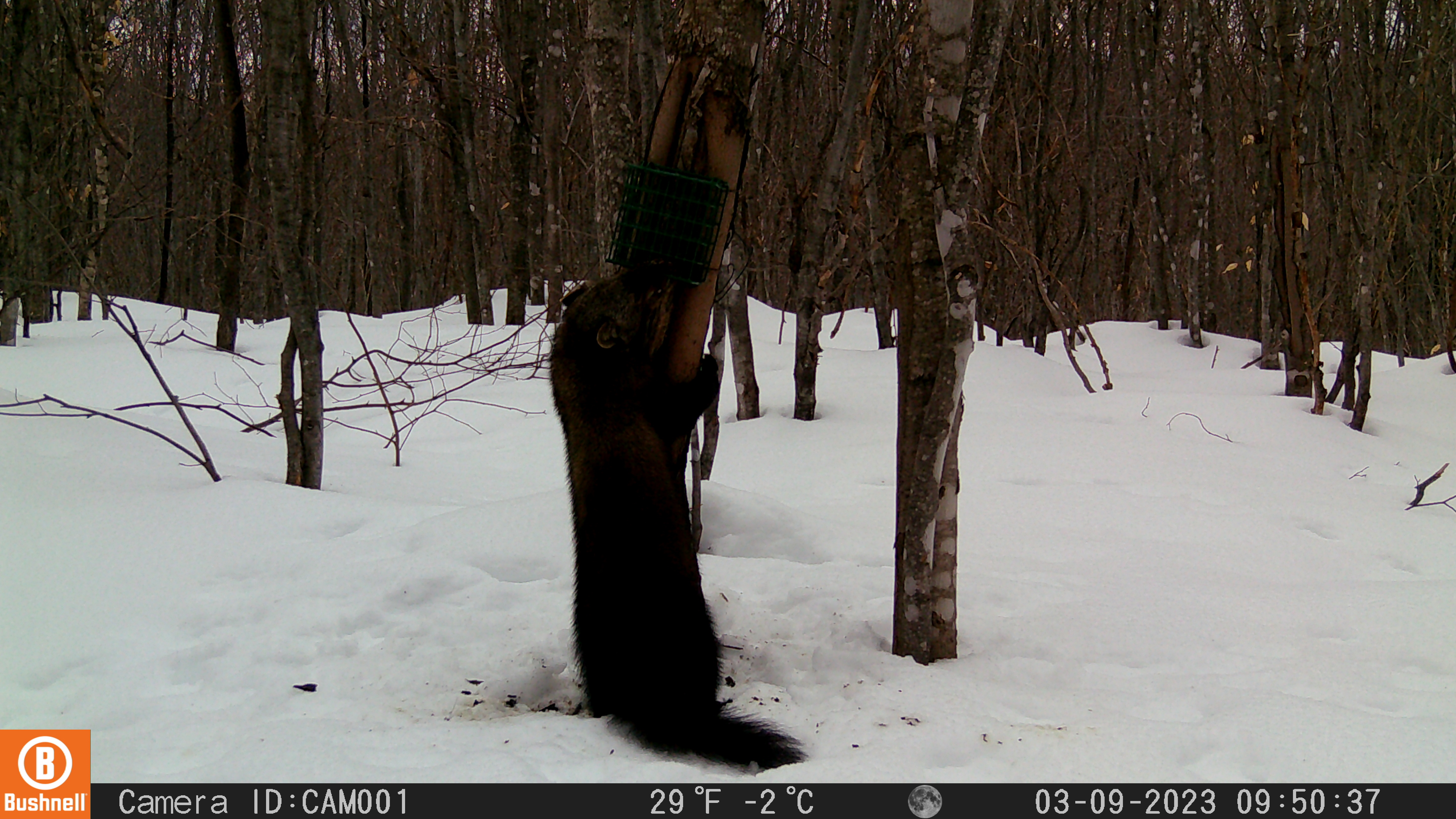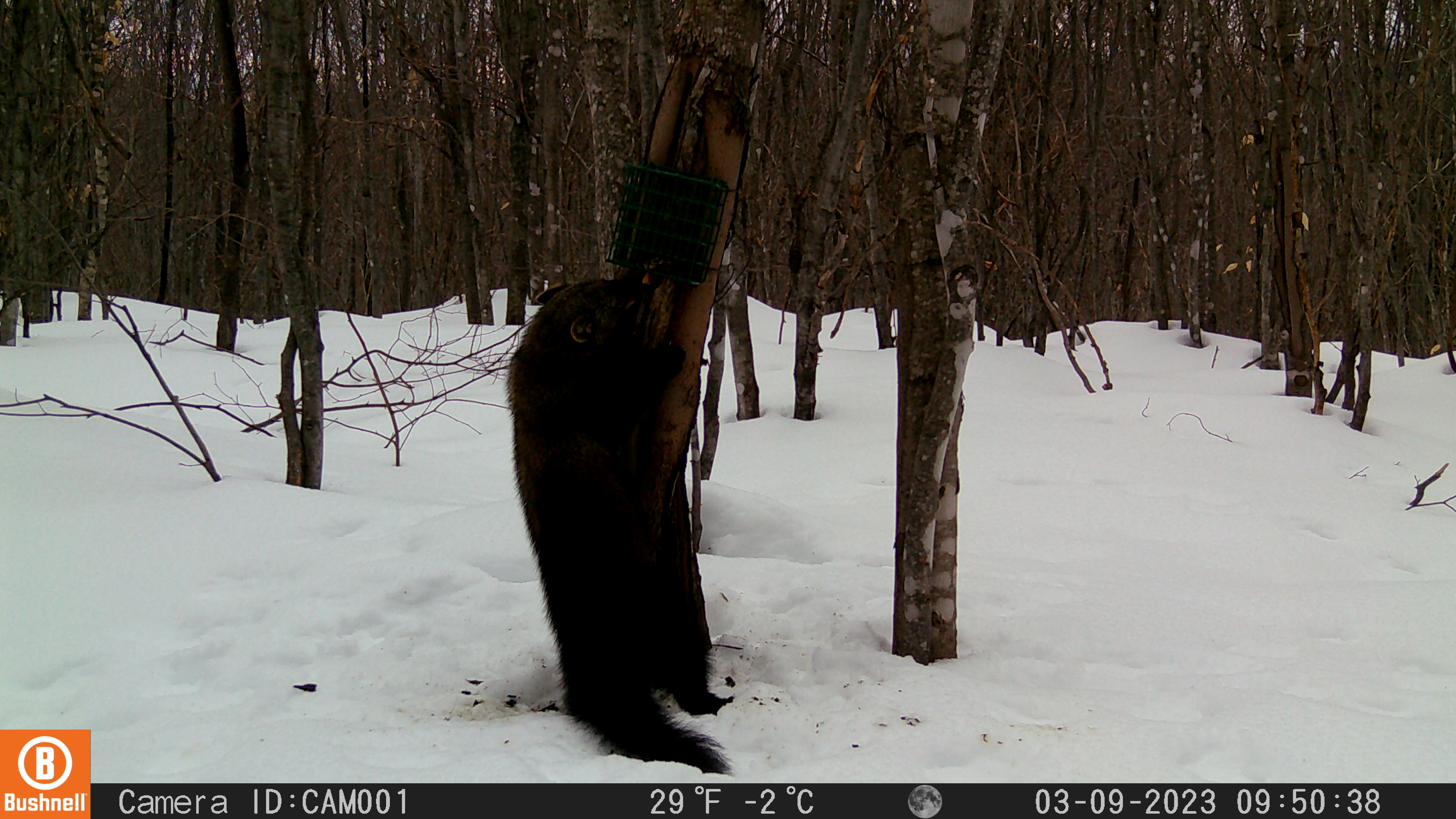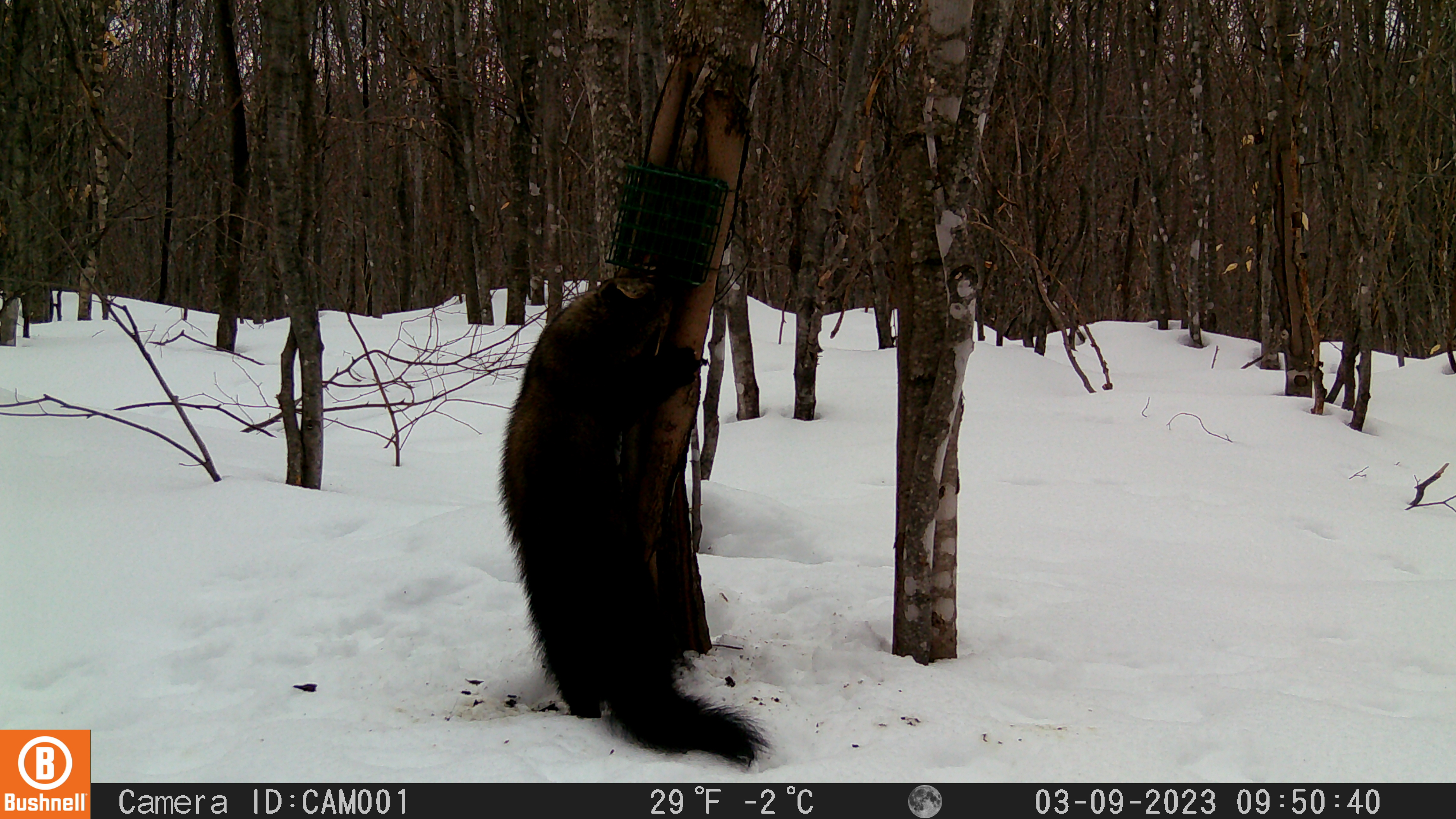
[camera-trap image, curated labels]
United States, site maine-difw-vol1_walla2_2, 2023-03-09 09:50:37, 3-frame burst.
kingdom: Animalia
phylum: Chordata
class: Mammalia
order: Carnivora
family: Mustelidae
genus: Pekania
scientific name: Pekania pennanti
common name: fisher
Fisher (Pekania pennanti).